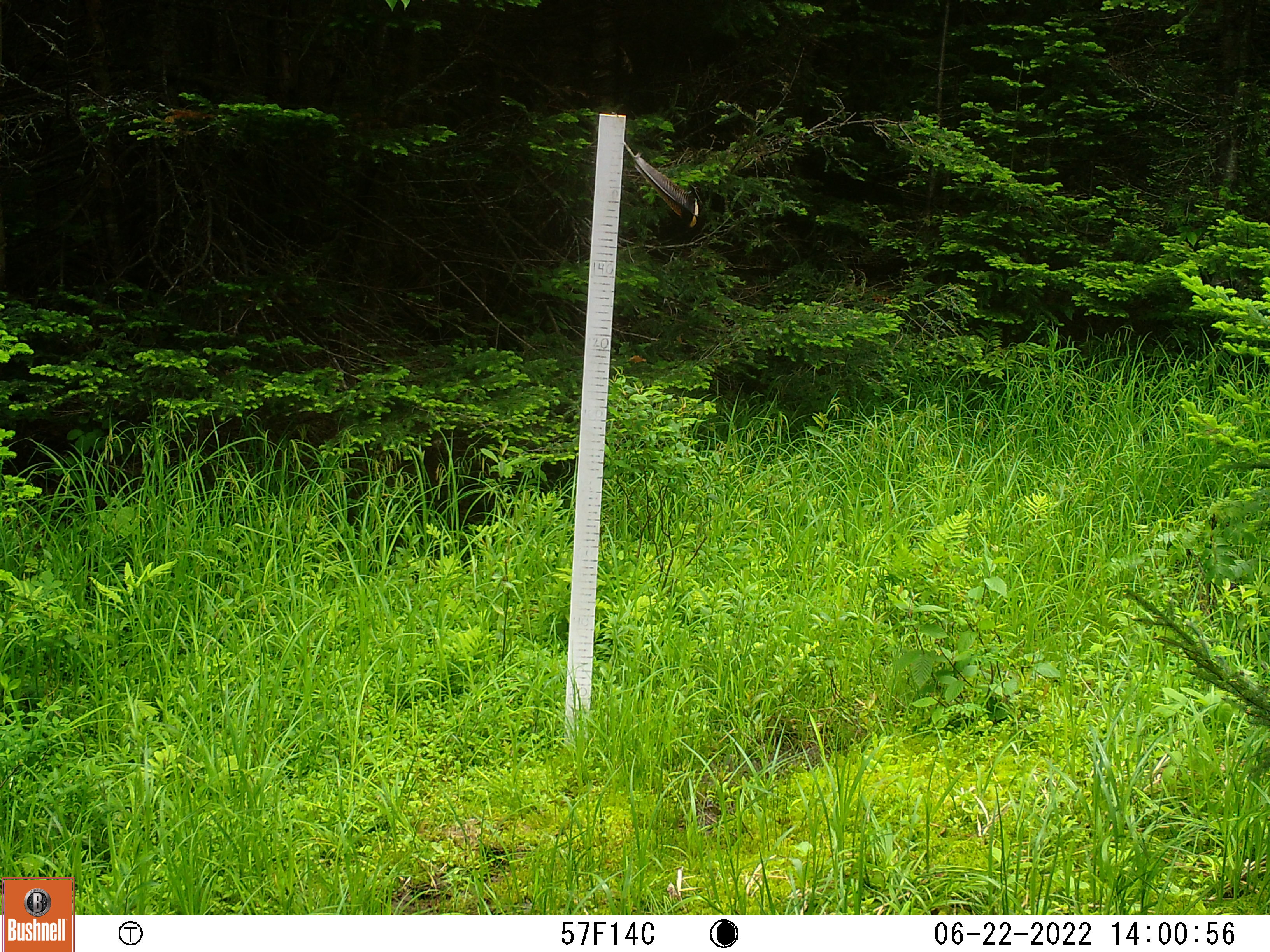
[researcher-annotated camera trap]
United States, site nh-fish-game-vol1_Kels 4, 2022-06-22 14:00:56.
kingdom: Animalia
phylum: Chordata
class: Mammalia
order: Artiodactyla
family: Cervidae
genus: Odocoileus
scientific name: Odocoileus virginianus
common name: white-tailed deer